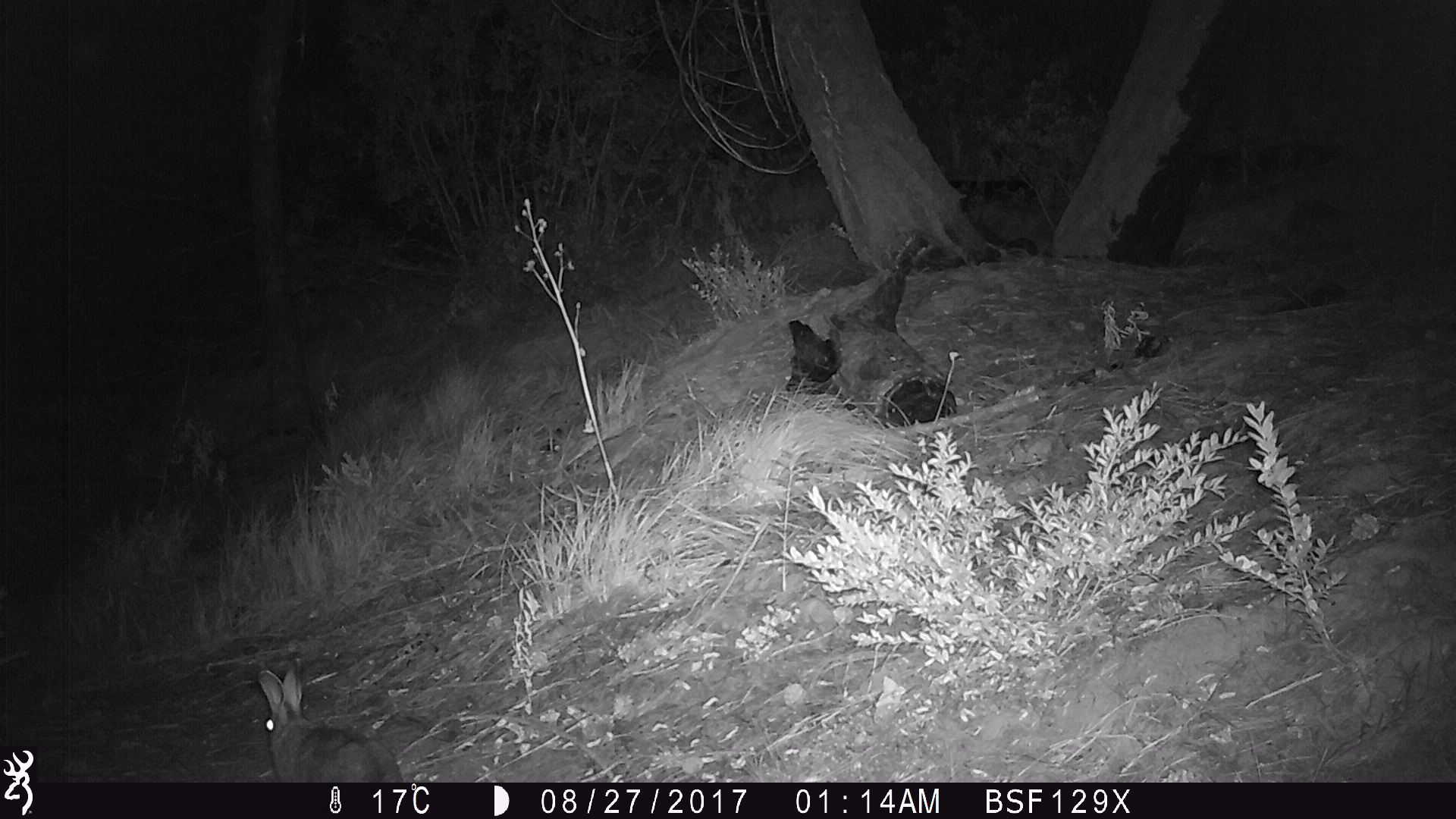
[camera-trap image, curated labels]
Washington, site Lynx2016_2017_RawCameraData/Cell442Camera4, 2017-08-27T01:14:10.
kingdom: Animalia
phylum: Chordata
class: Mammalia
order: Lagomorpha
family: Leporidae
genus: Lepus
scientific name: Lepus americanus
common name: snowshoe hare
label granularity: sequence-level